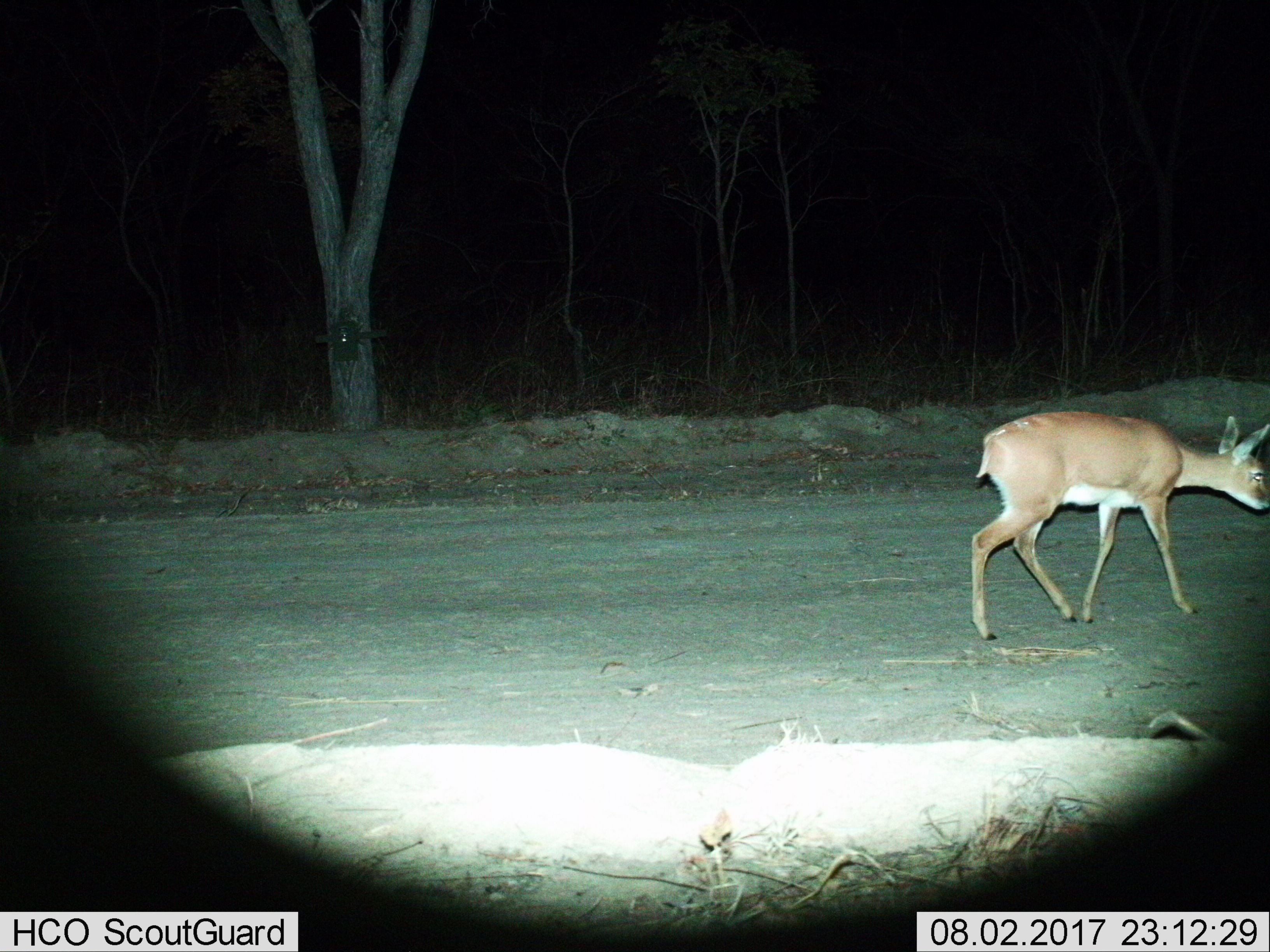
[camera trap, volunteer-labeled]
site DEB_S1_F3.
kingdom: Animalia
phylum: Chordata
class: Mammalia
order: Artiodactyla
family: Bovidae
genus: Sylvicapra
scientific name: Sylvicapra grimmia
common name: common duiker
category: duikercommongrey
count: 1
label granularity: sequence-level